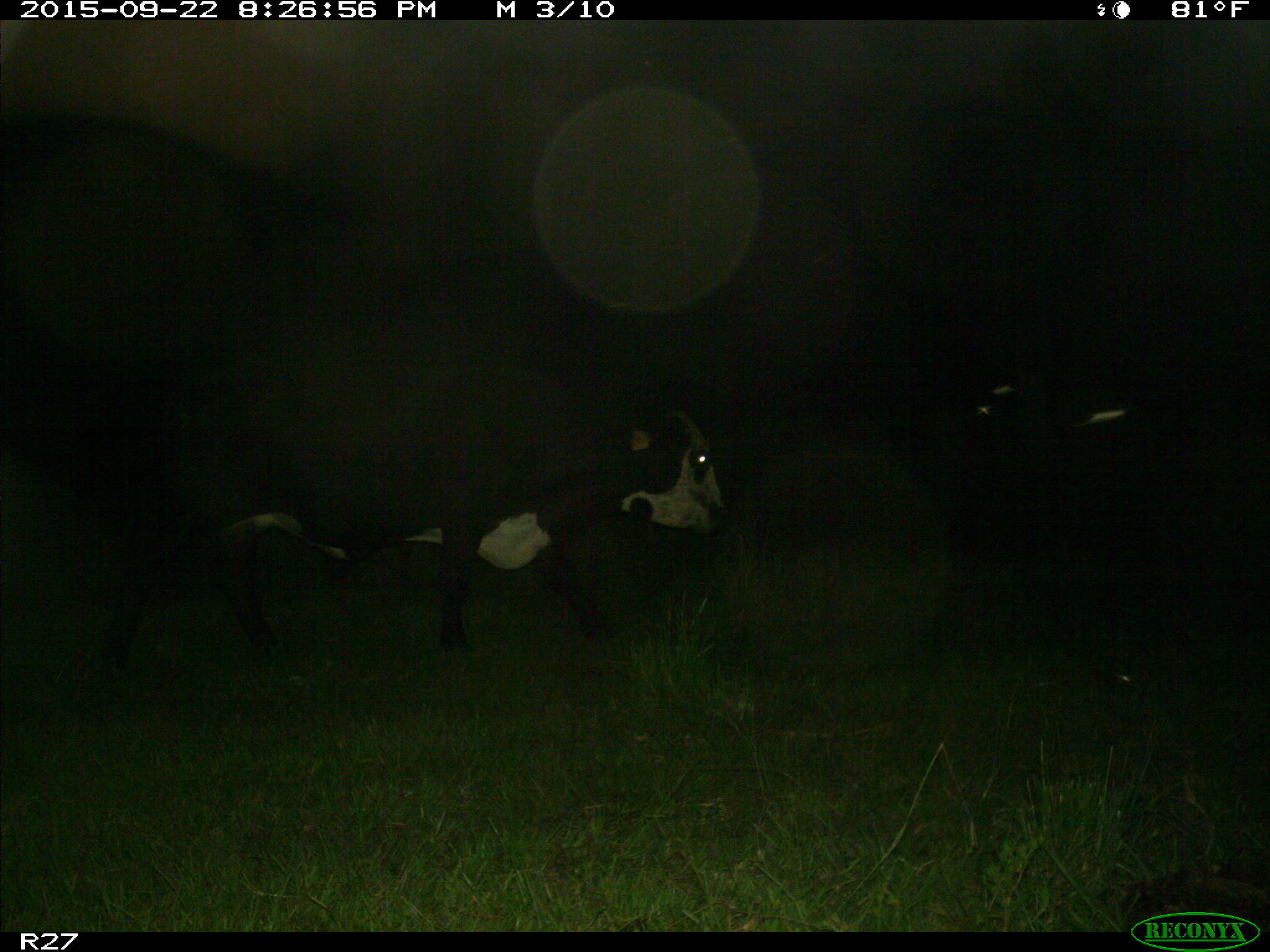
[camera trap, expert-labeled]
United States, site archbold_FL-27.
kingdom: Animalia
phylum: Chordata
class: Mammalia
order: Artiodactyla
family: Bovidae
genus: Bos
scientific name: Bos taurus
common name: domestic cow